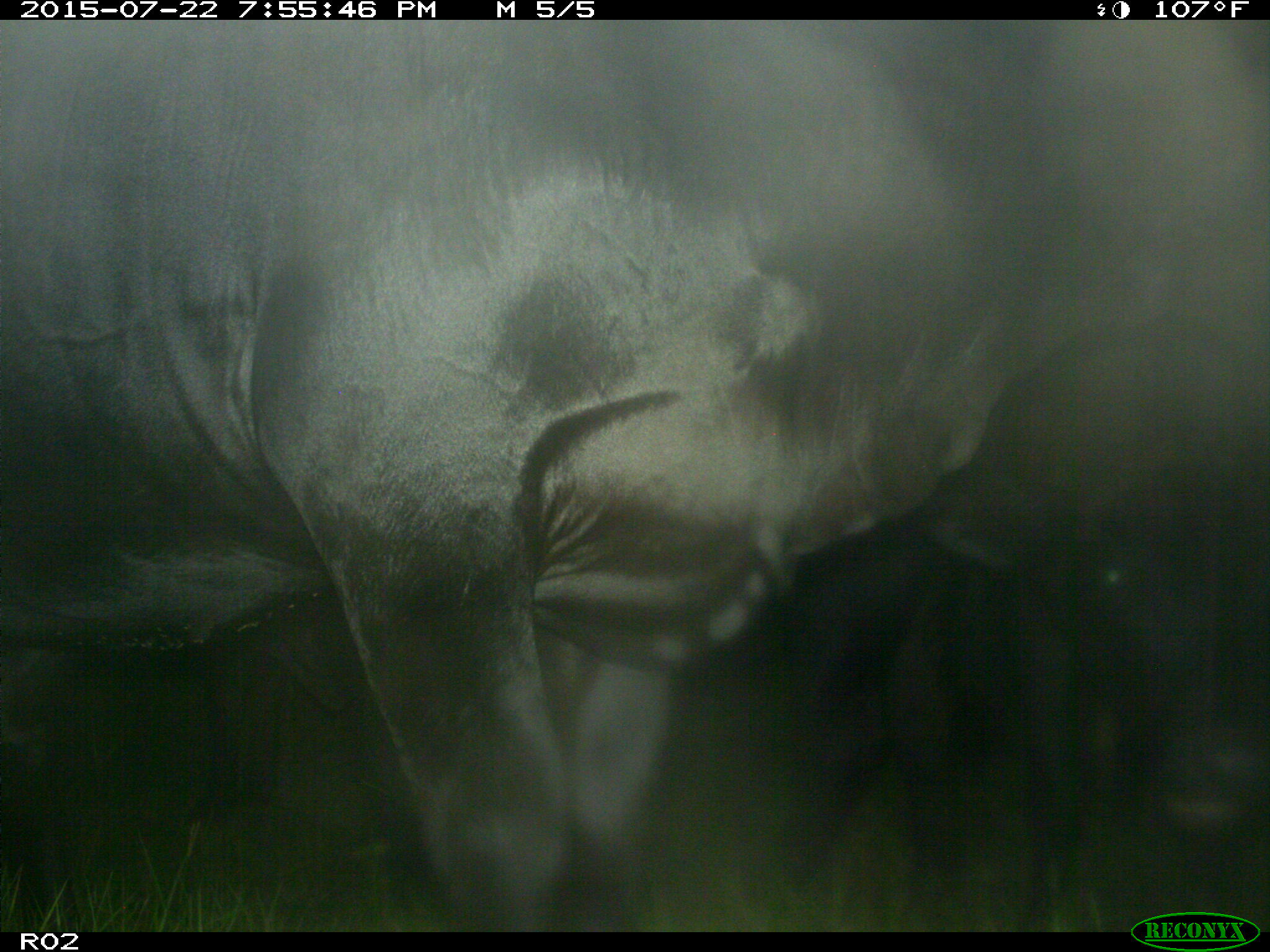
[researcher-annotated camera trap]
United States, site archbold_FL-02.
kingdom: Animalia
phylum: Chordata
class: Mammalia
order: Artiodactyla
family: Bovidae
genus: Bos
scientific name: Bos taurus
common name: domestic cow